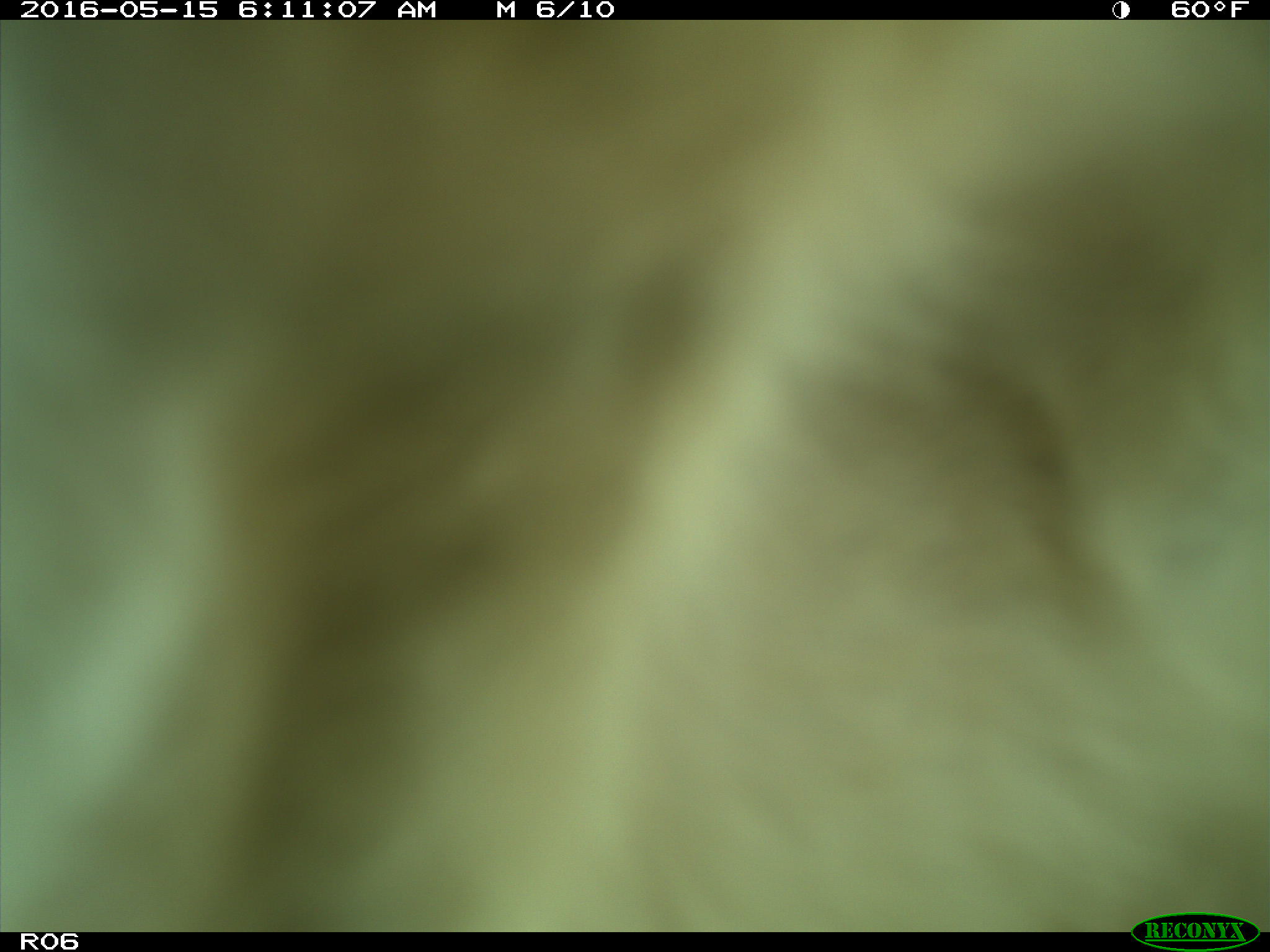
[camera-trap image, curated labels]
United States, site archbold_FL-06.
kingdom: Animalia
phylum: Chordata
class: Mammalia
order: Artiodactyla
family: Bovidae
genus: Bos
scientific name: Bos taurus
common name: domestic cow